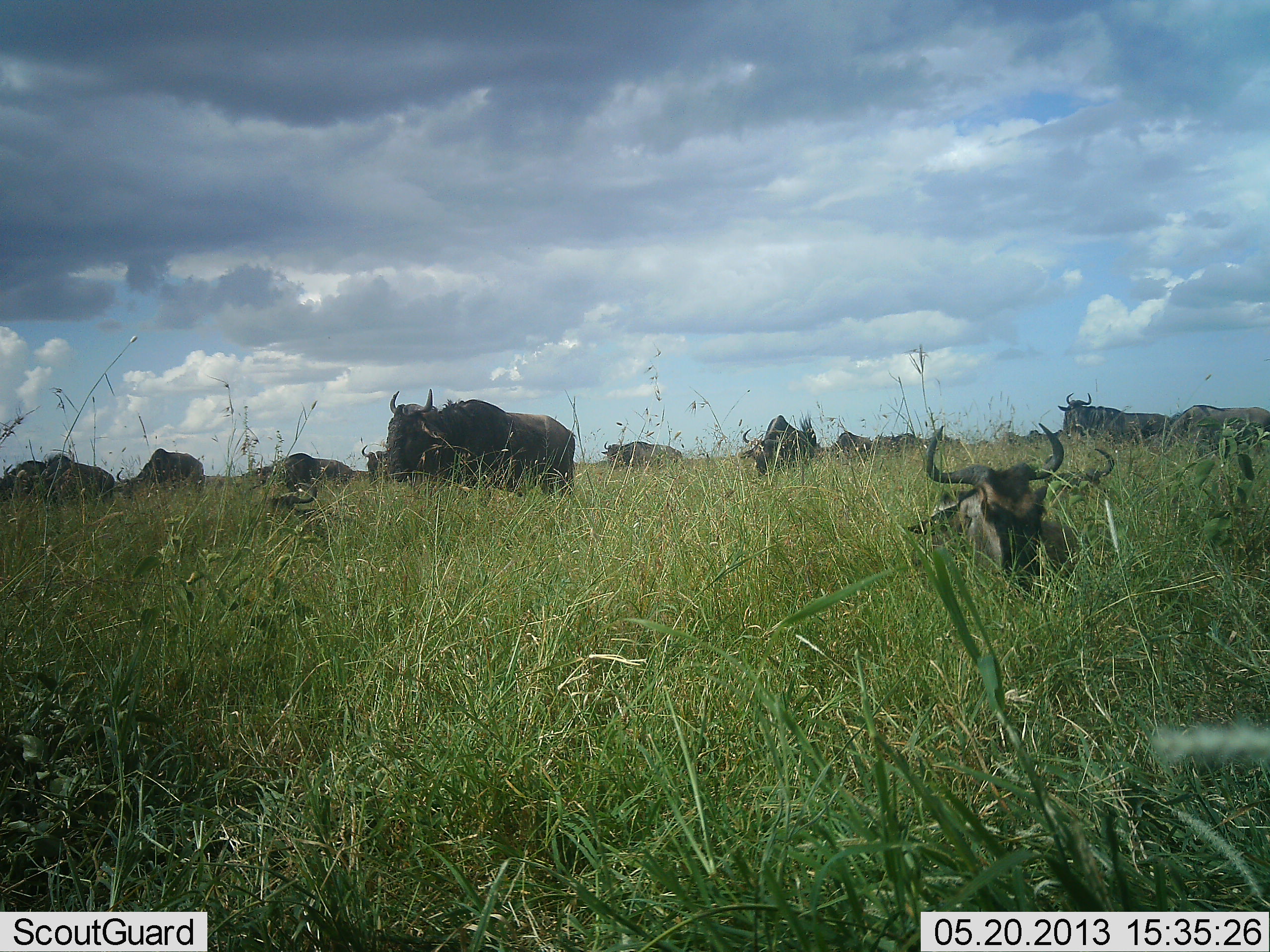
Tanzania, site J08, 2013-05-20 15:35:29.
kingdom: Animalia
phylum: Chordata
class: Mammalia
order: Artiodactyla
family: Bovidae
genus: Connochaetes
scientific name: Connochaetes taurinus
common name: blue wildebeest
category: wildebeest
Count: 11-50.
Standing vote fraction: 77%.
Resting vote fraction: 81%.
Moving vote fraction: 31%.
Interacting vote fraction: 4%.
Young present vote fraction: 4%.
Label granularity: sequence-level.